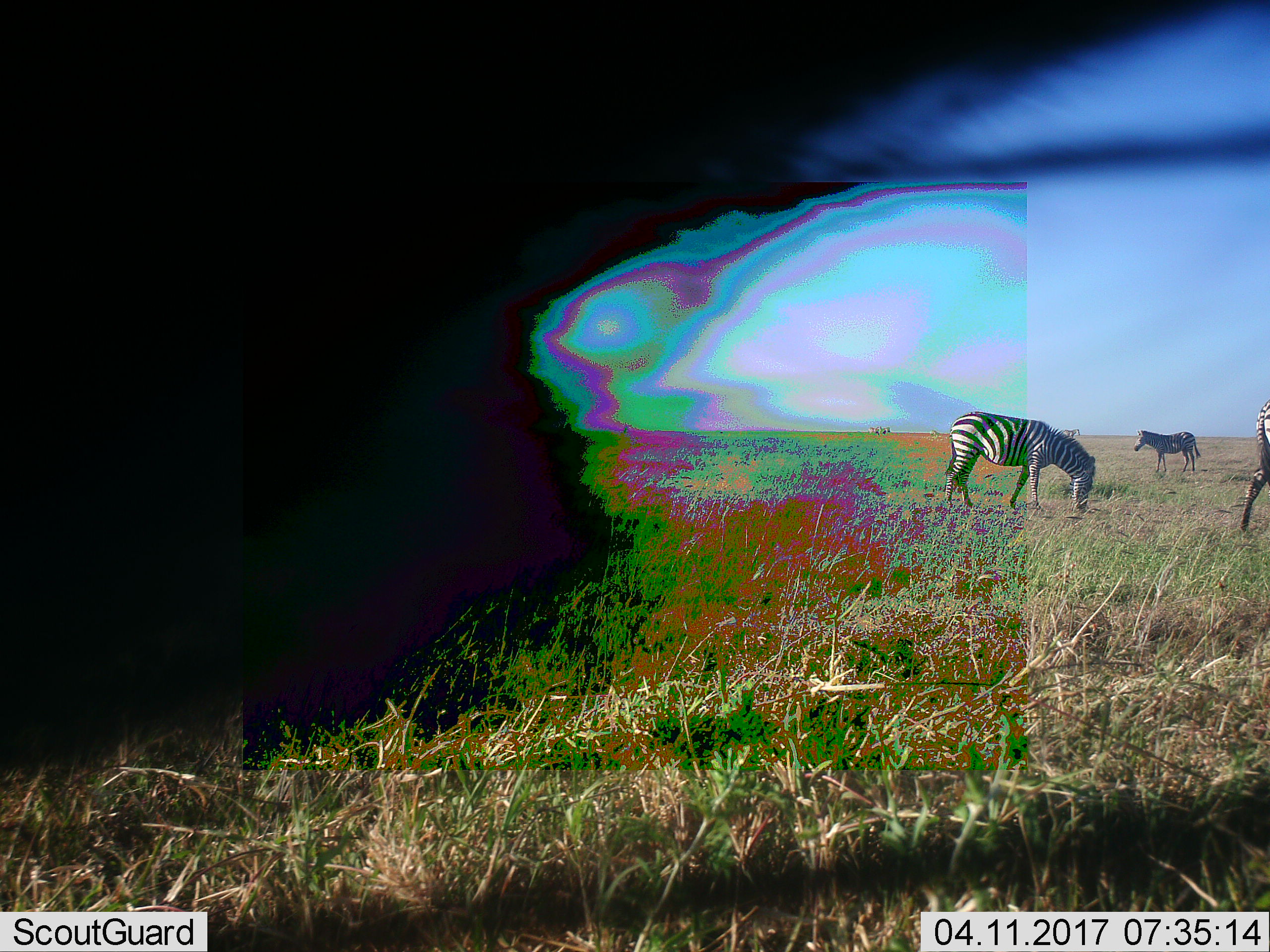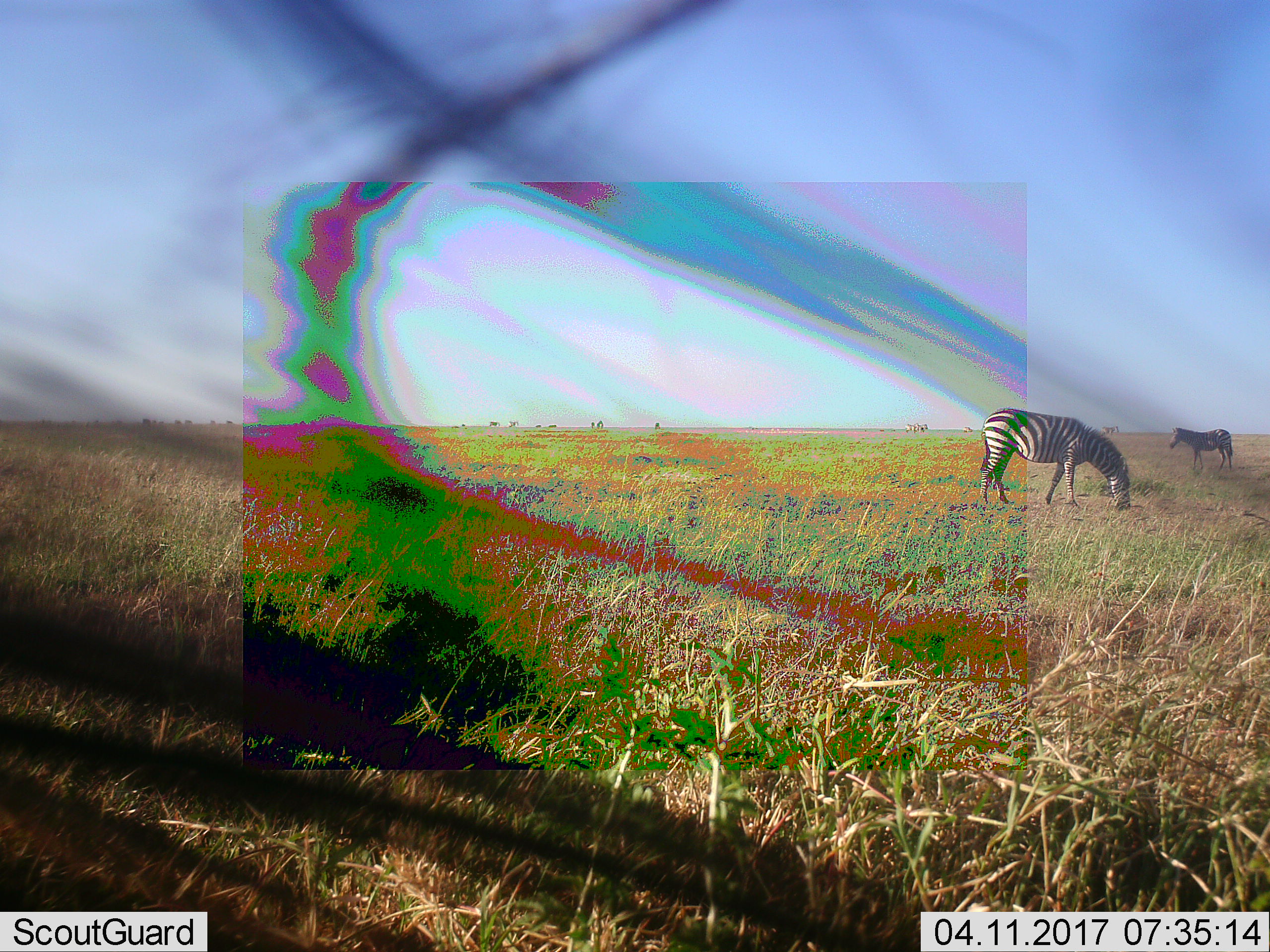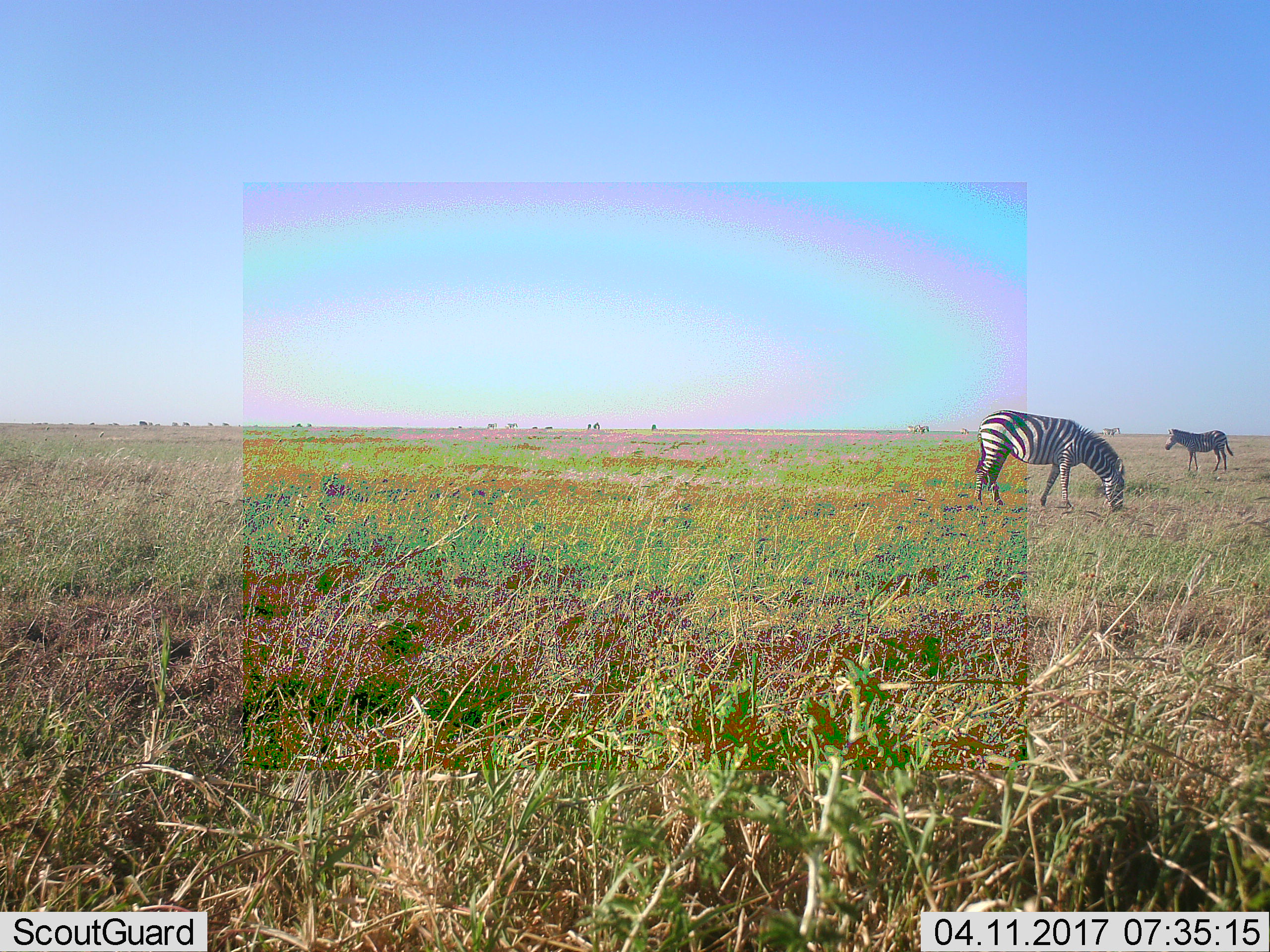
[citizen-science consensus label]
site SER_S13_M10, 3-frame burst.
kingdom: Animalia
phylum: Chordata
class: Mammalia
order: Perissodactyla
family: Equidae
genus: Equus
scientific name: Equus quagga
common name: plains zebra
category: zebraplains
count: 4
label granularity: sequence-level